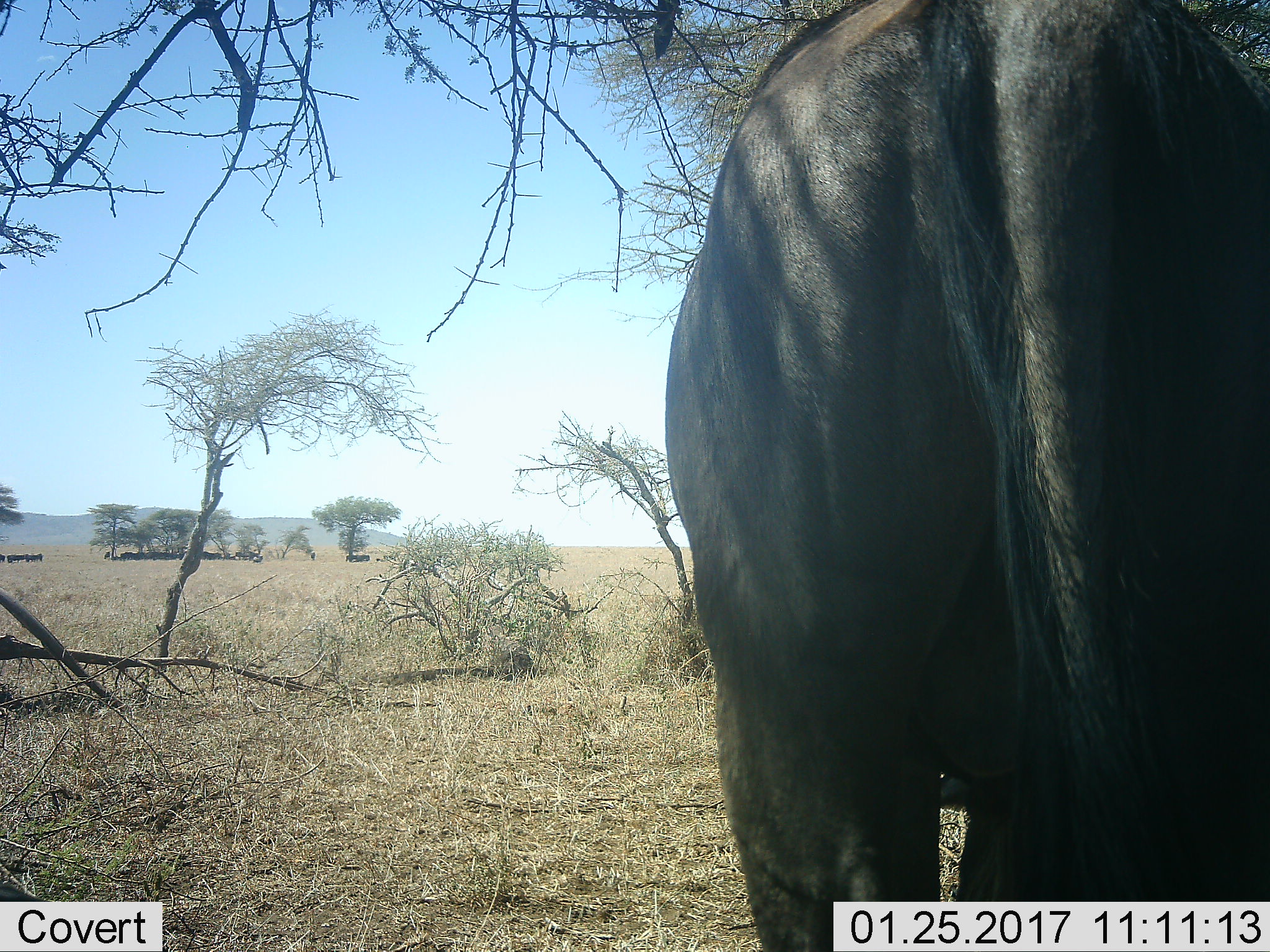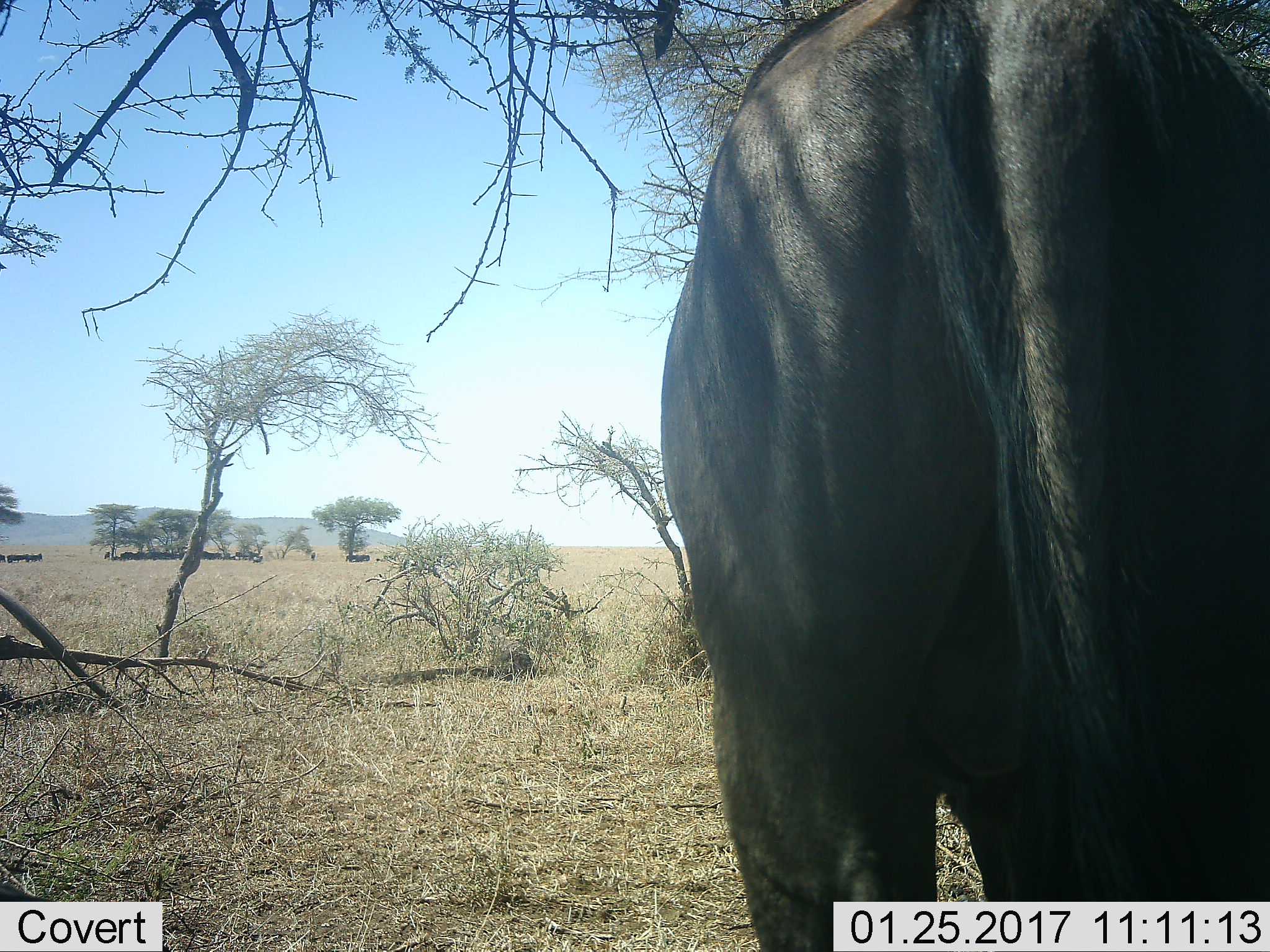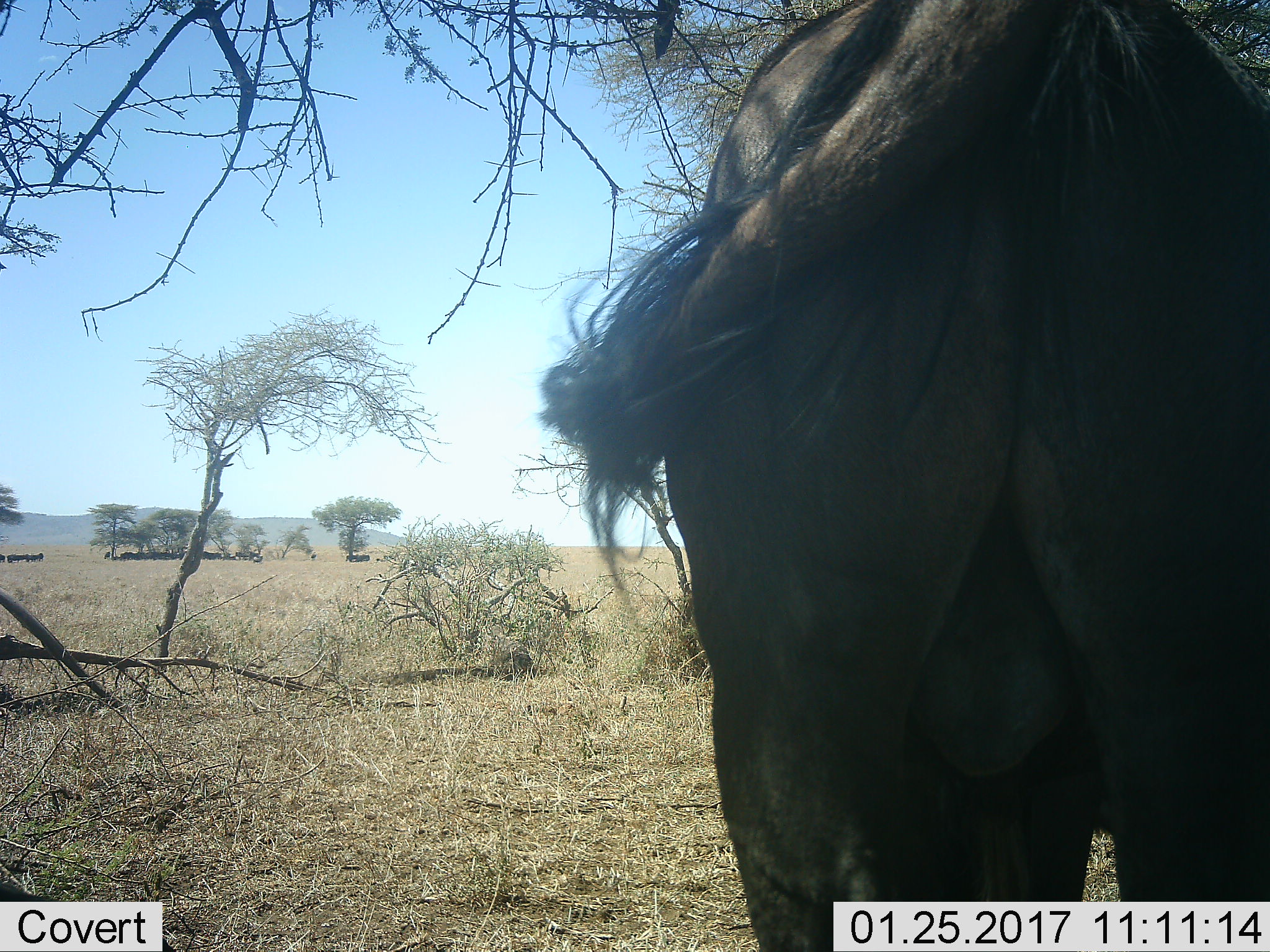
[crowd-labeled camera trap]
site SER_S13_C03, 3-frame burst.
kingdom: Animalia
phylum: Chordata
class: Mammalia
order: Artiodactyla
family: Bovidae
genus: Connochaetes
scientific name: Connochaetes taurinus taurinus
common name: blue wildebeest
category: wildebeestblue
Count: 1.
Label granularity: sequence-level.